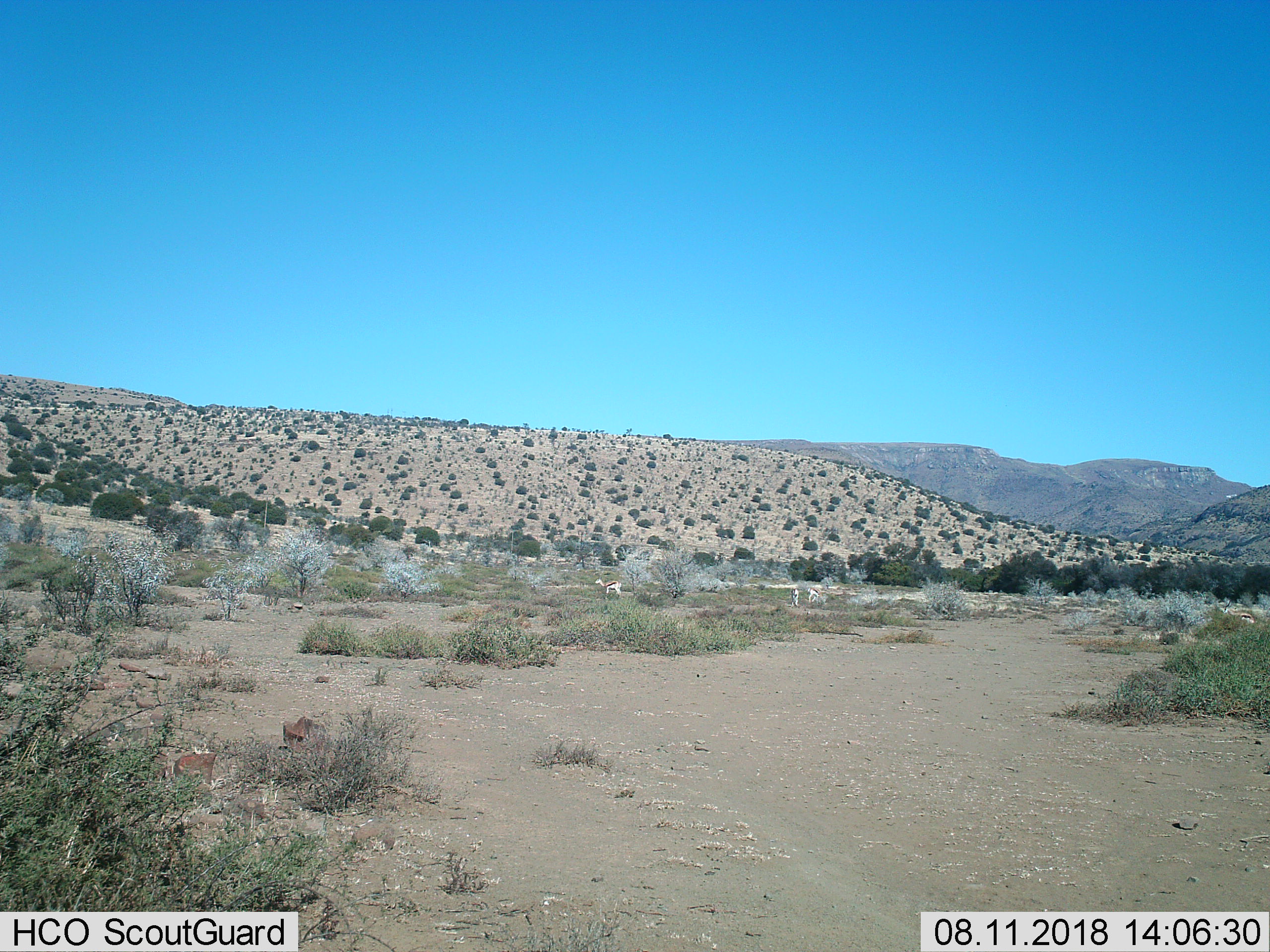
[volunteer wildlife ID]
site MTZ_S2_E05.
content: unidentified animal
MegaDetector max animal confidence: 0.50